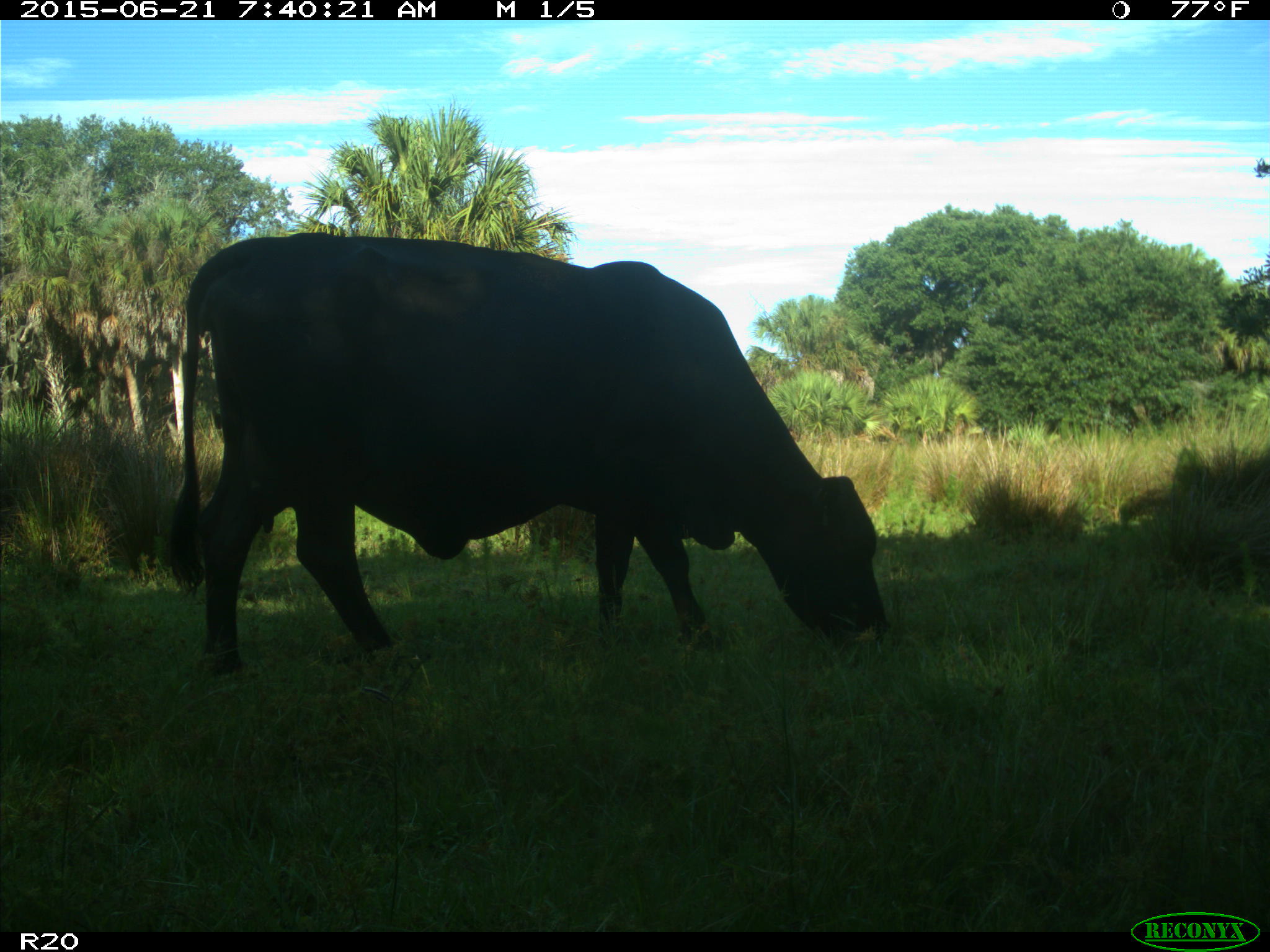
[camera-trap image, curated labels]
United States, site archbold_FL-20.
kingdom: Animalia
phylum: Chordata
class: Mammalia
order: Artiodactyla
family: Bovidae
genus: Bos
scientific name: Bos taurus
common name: domestic cow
Bos taurus (domestic cow).